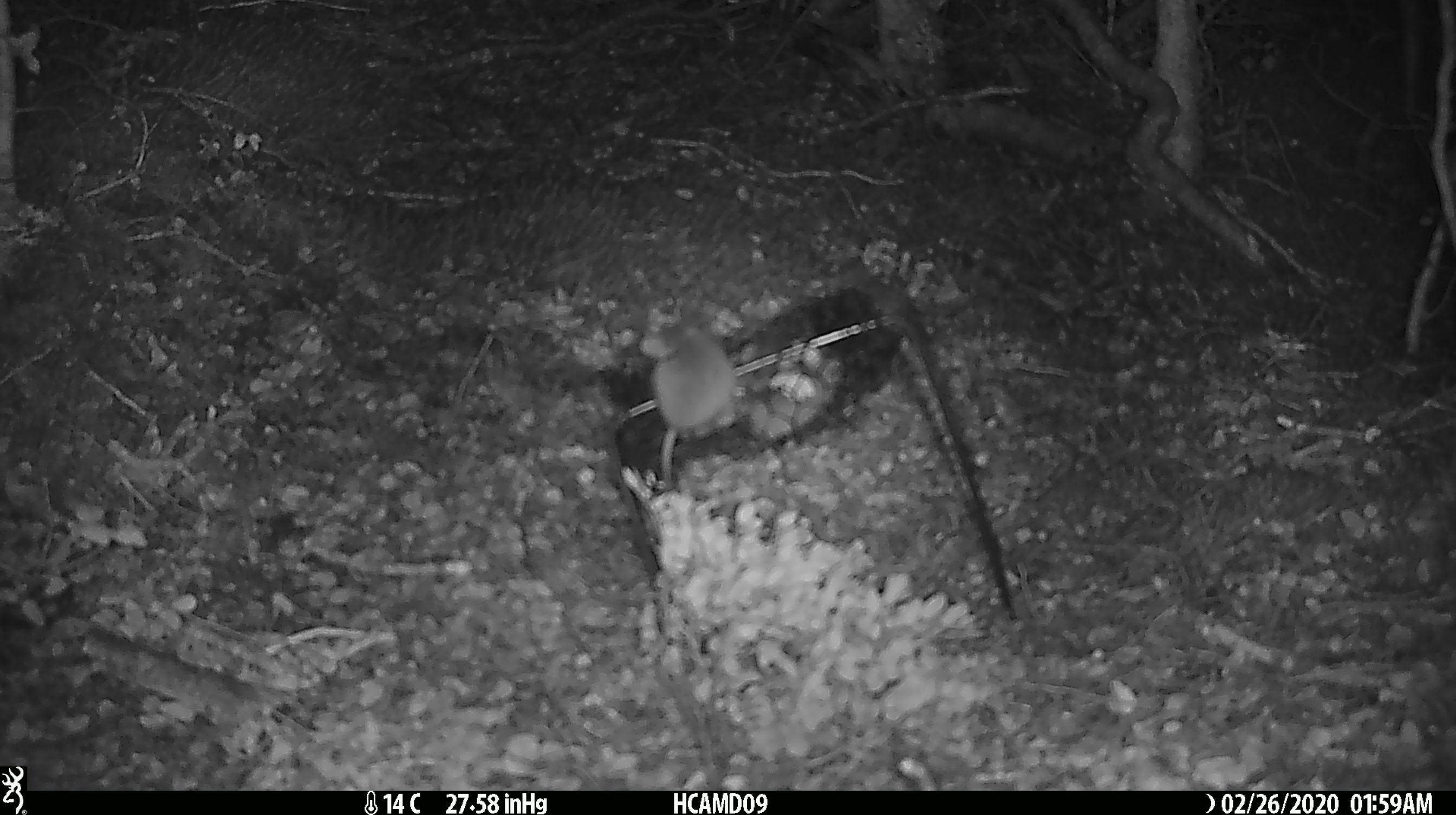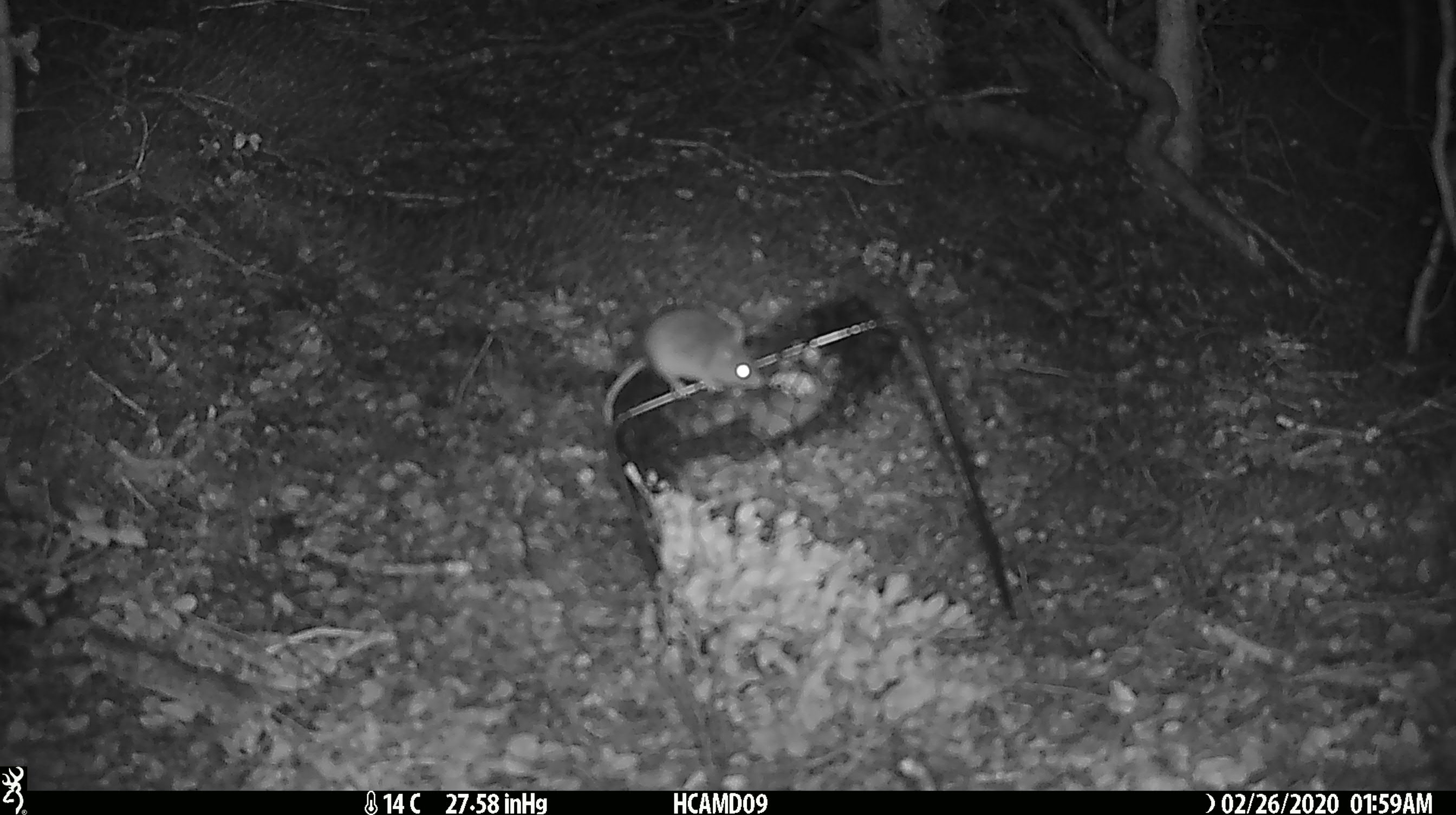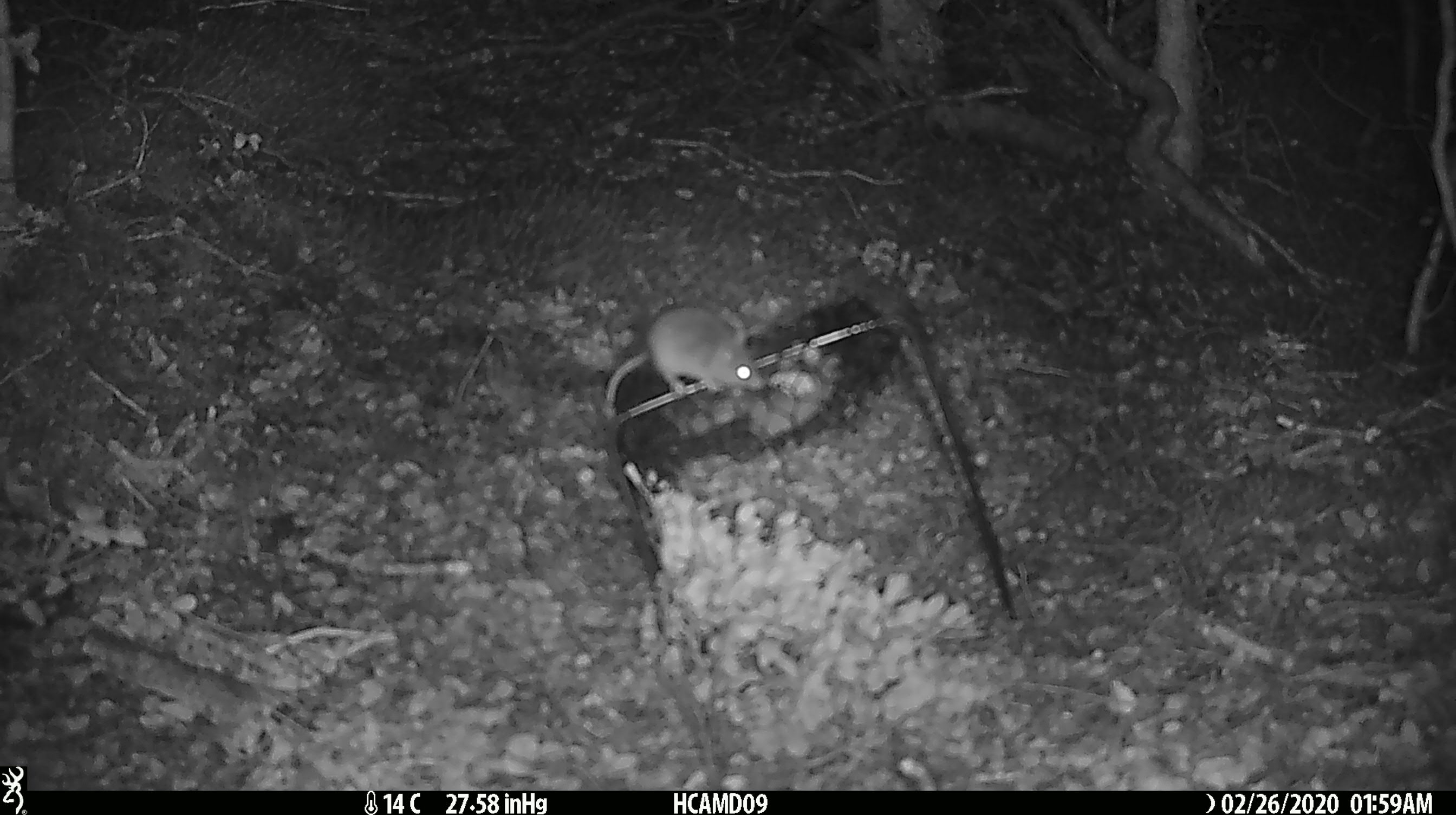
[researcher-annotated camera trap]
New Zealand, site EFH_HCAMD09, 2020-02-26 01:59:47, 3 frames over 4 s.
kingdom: Animalia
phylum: Chordata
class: Mammalia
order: Rodentia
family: Muridae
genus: Mus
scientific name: Mus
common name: mouse